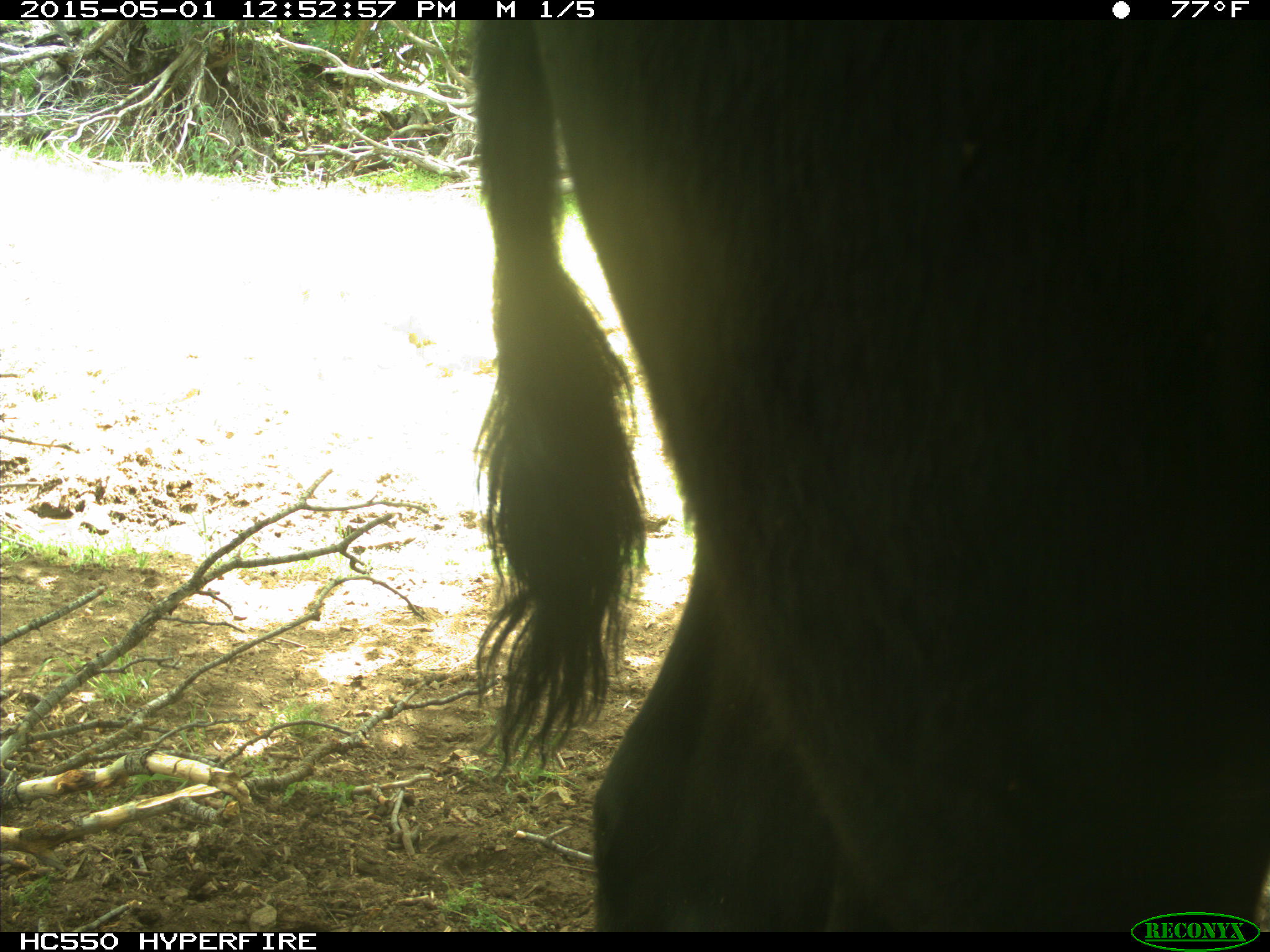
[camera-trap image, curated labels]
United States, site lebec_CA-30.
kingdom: Animalia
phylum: Chordata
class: Mammalia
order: Artiodactyla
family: Bovidae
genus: Bos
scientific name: Bos taurus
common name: domestic cow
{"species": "Bos taurus (domestic cow)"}